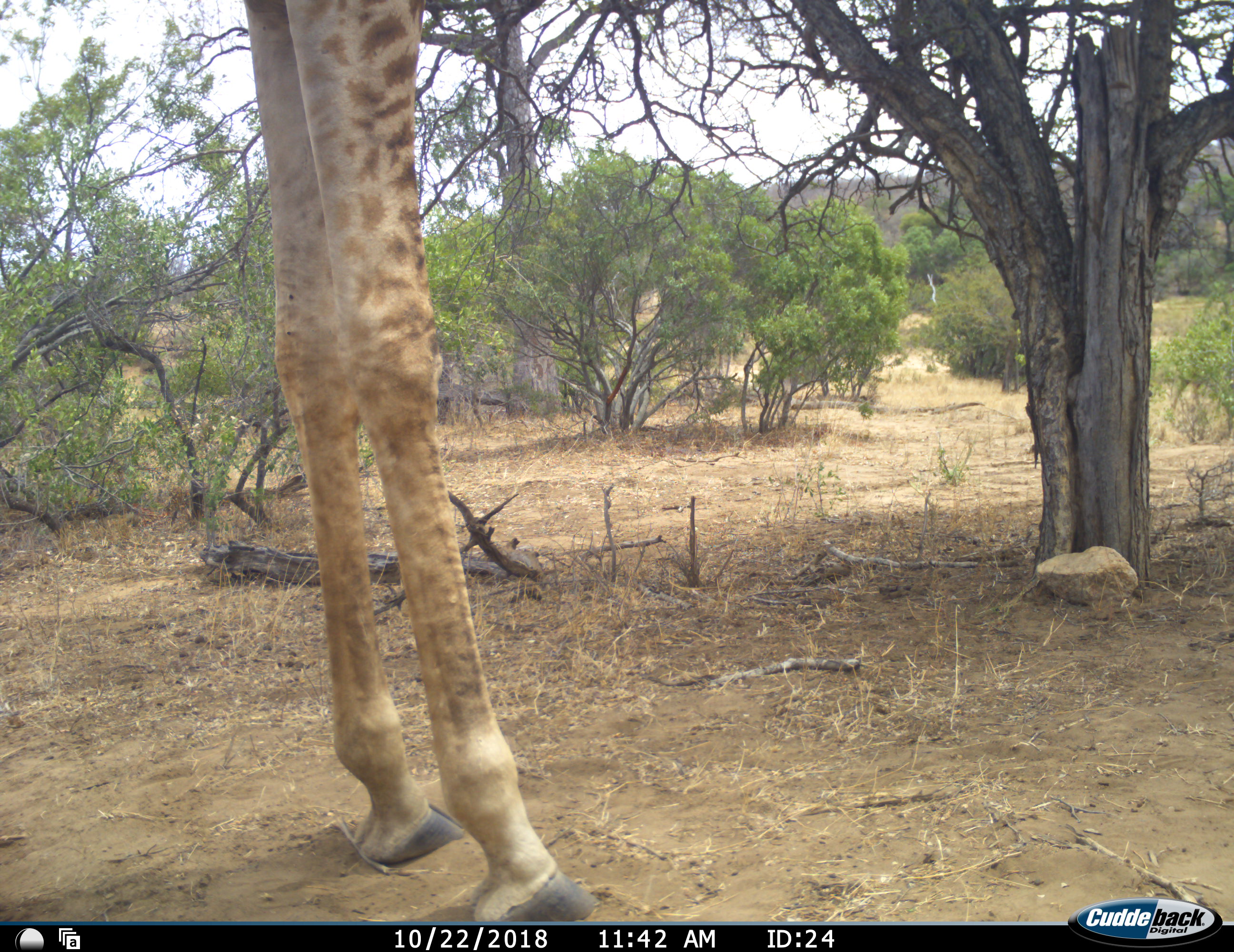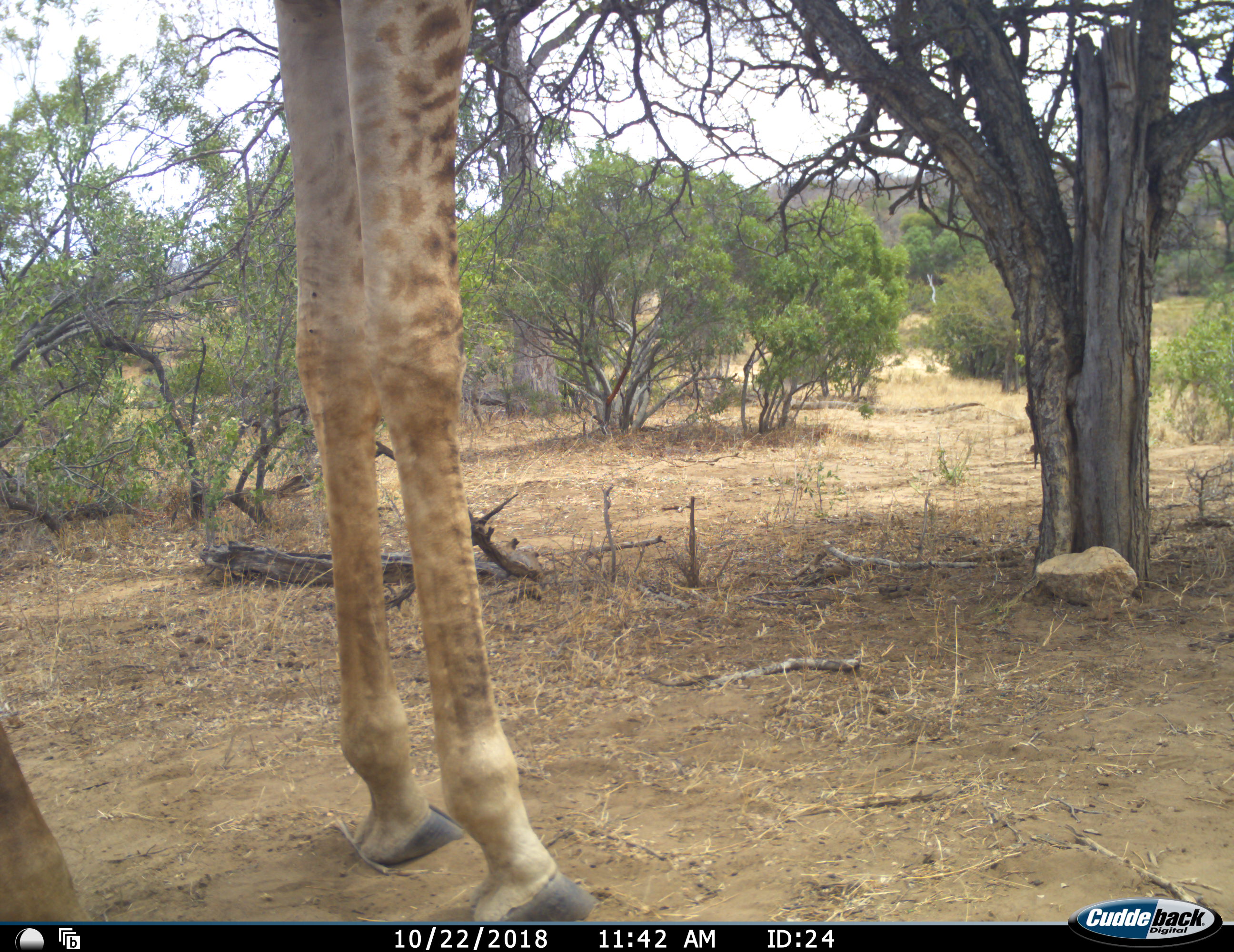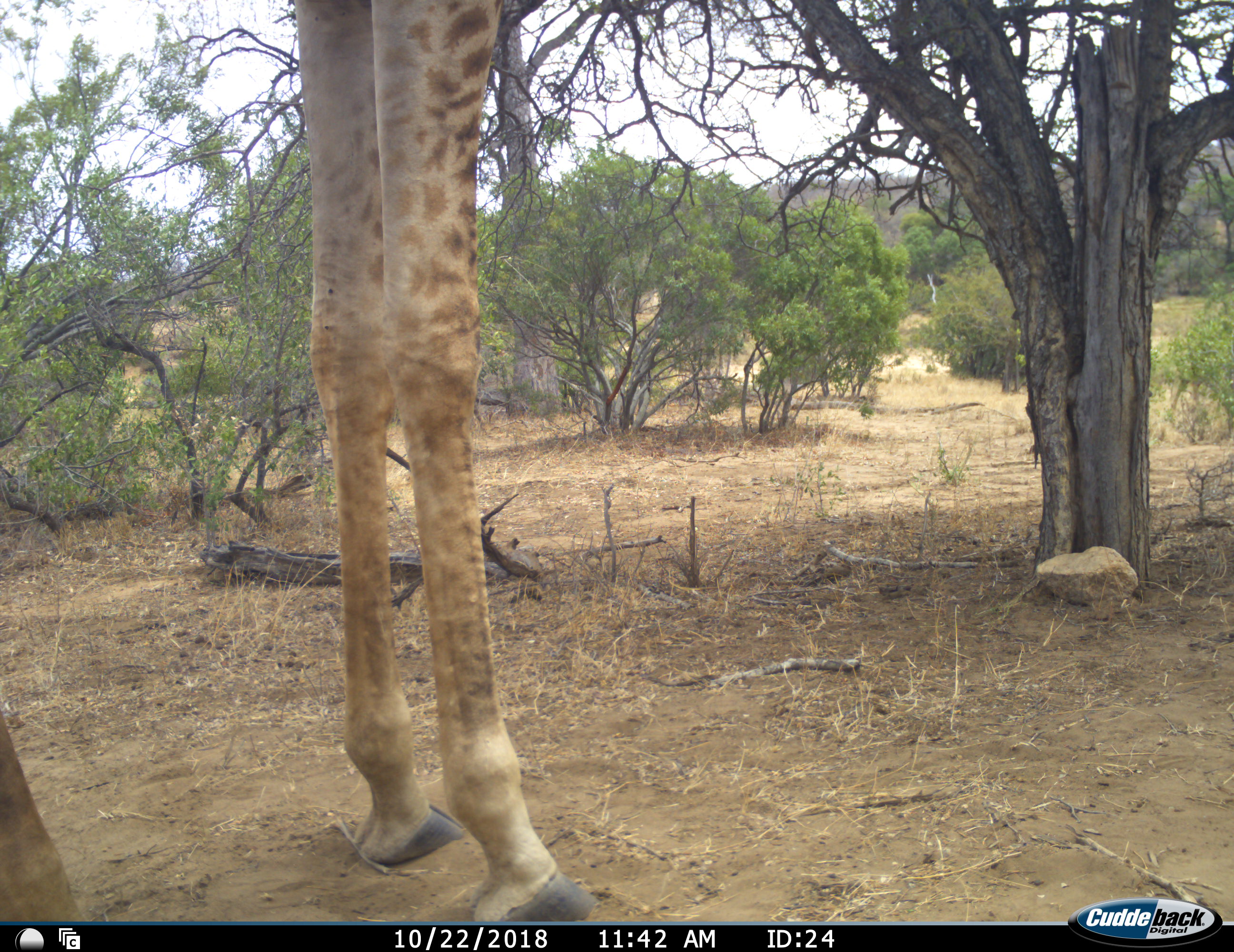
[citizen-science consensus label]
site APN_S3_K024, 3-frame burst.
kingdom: Animalia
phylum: Chordata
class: Mammalia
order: Artiodactyla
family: Giraffidae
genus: Giraffa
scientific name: Giraffa camelopardalis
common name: giraffe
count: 1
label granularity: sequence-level